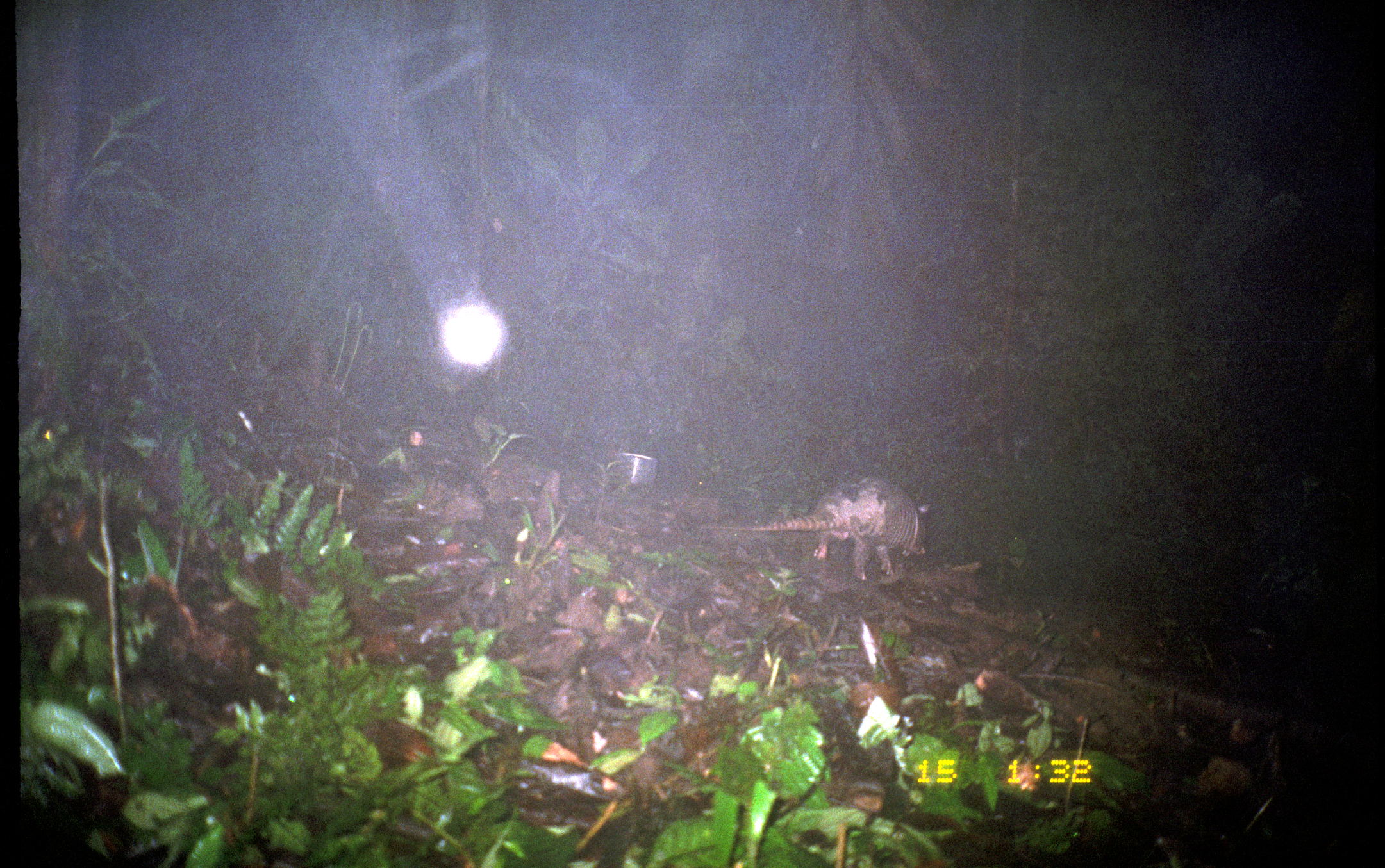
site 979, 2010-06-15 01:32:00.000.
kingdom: Animalia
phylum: Chordata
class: Mammalia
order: Cingulata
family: Dasypodidae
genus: Dasypus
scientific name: Dasypus novemcinctus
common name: nine-banded armadillo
Dasypus novemcinctus (nine-banded armadillo).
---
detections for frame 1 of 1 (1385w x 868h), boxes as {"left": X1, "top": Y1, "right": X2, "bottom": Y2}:
dasypus novemcinctus: {"left": 703, "top": 475, "right": 931, "bottom": 581}